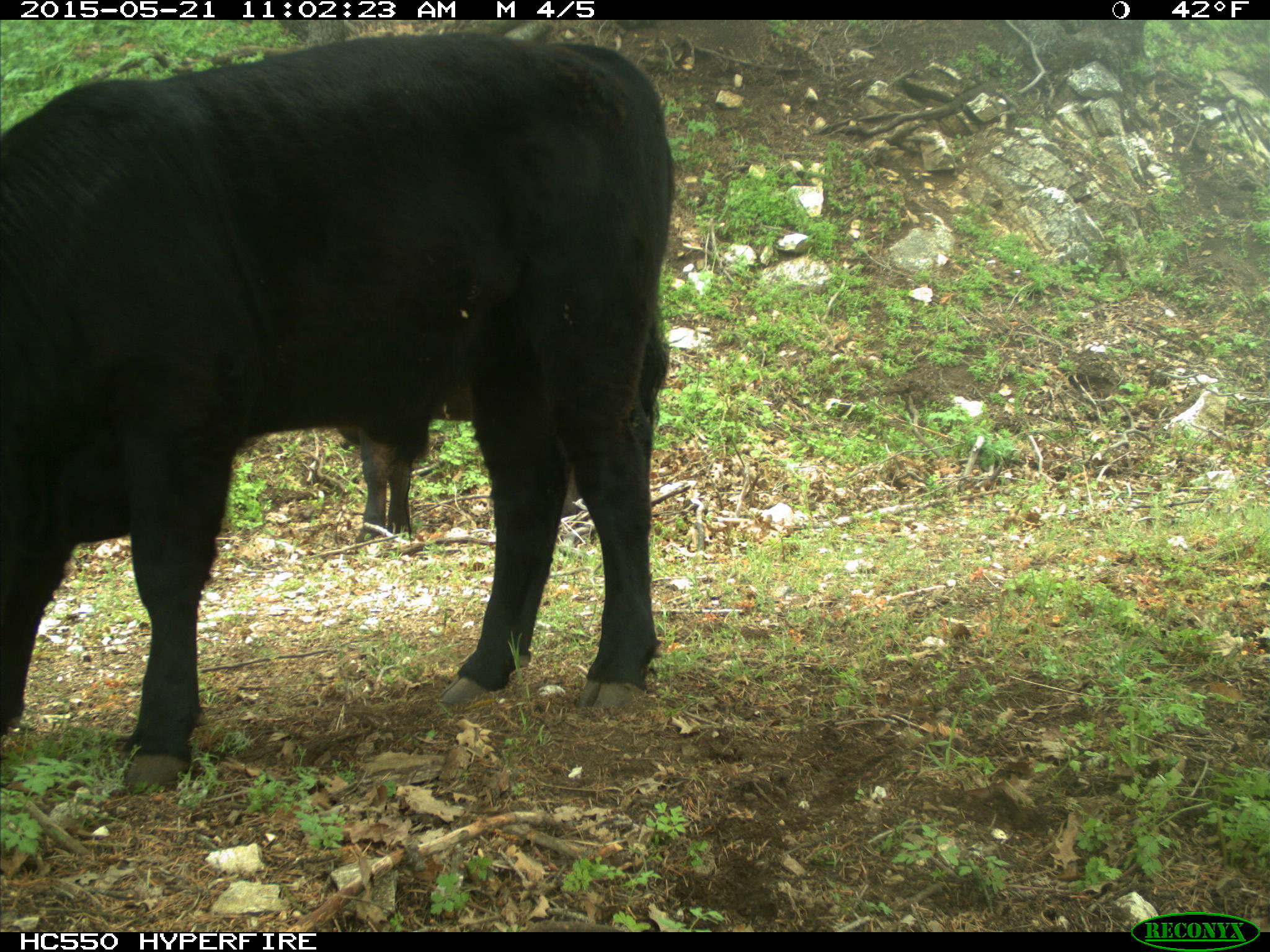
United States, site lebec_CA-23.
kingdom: Animalia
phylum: Chordata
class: Mammalia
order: Artiodactyla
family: Bovidae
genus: Bos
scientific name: Bos taurus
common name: domestic cow